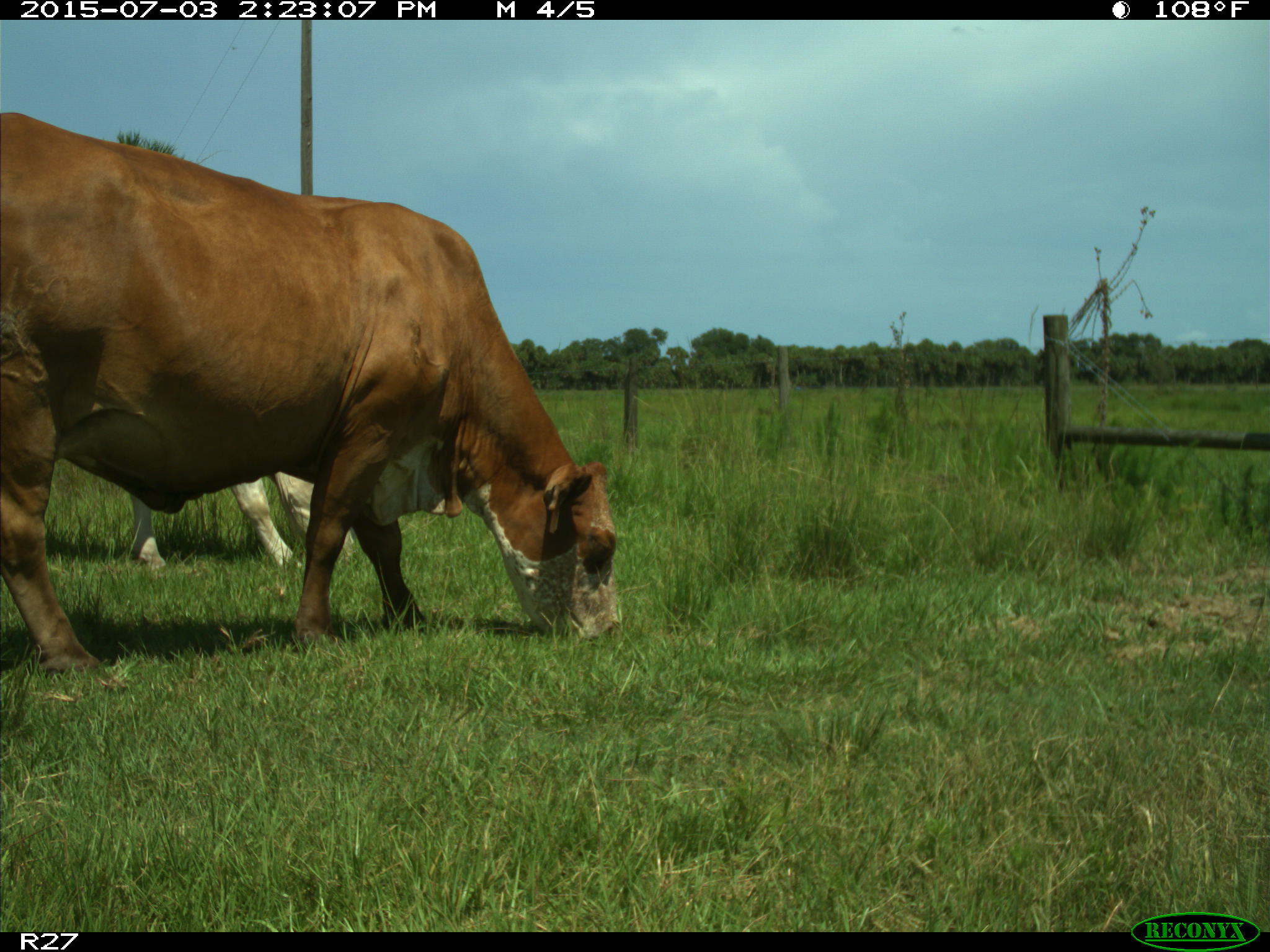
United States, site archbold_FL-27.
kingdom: Animalia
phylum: Chordata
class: Mammalia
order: Artiodactyla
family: Bovidae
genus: Bos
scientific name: Bos taurus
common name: domestic cow